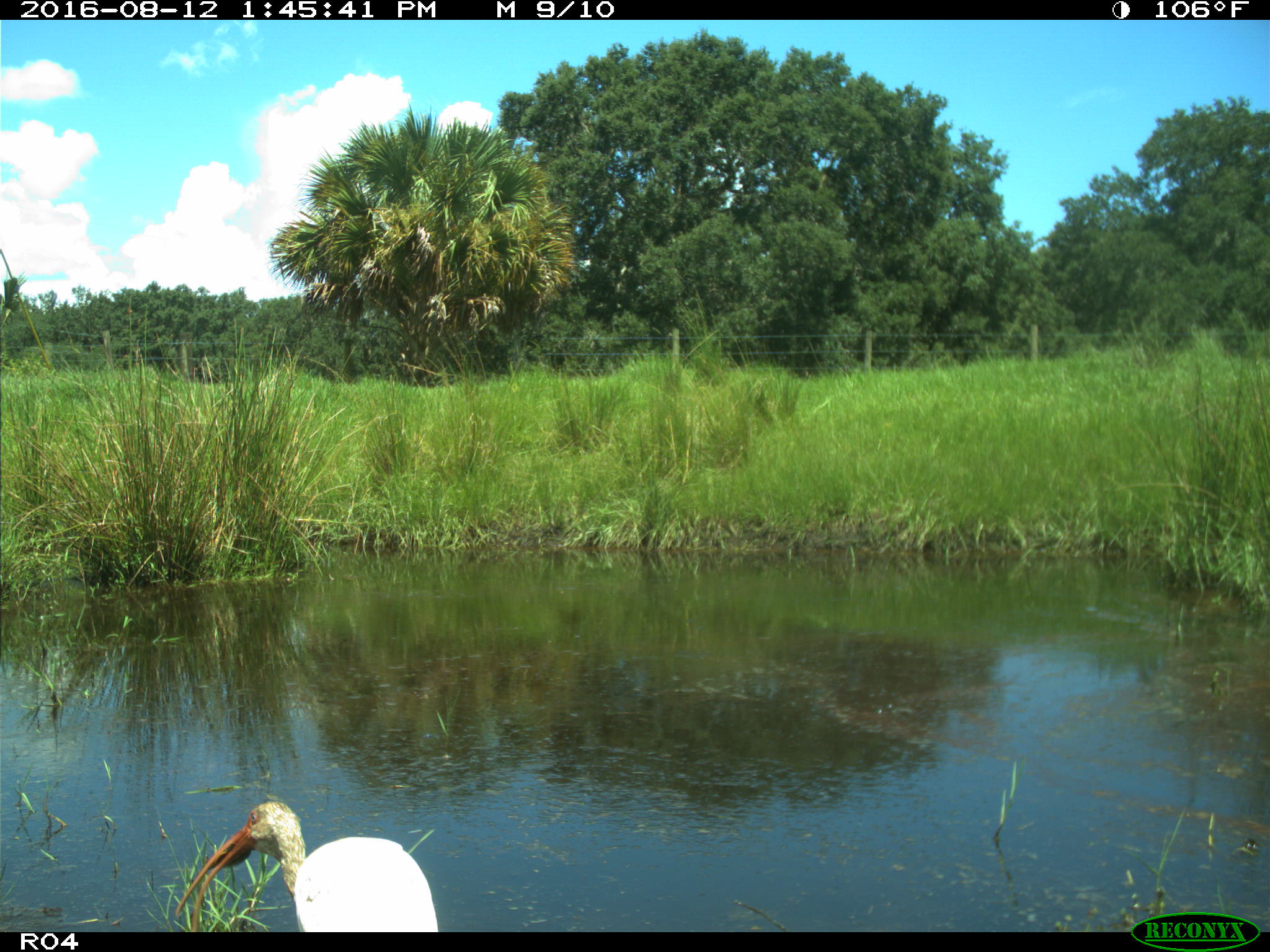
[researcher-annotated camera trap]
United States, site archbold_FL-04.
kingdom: Animalia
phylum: Chordata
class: Aves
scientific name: Aves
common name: birds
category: unidentified bird